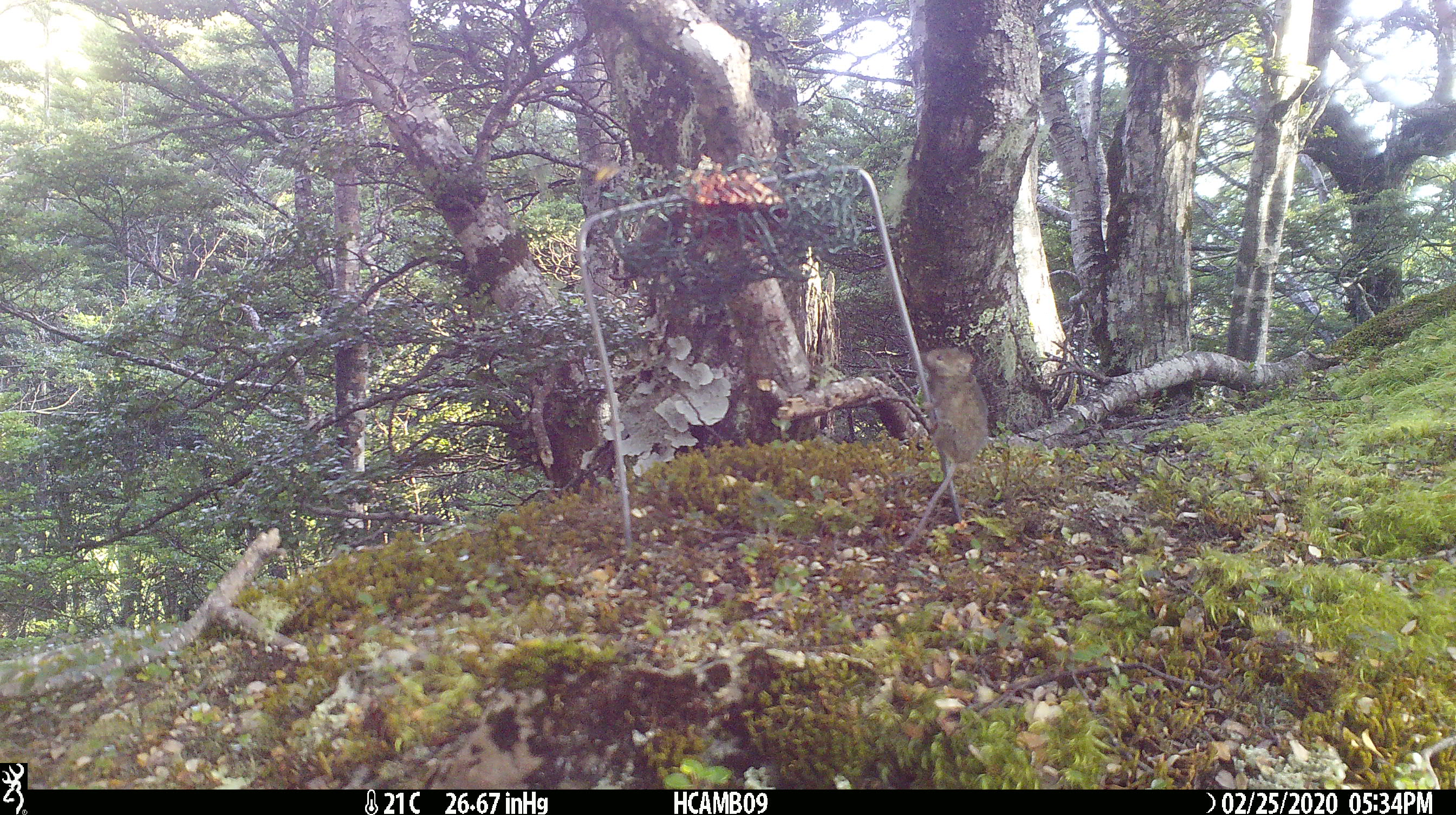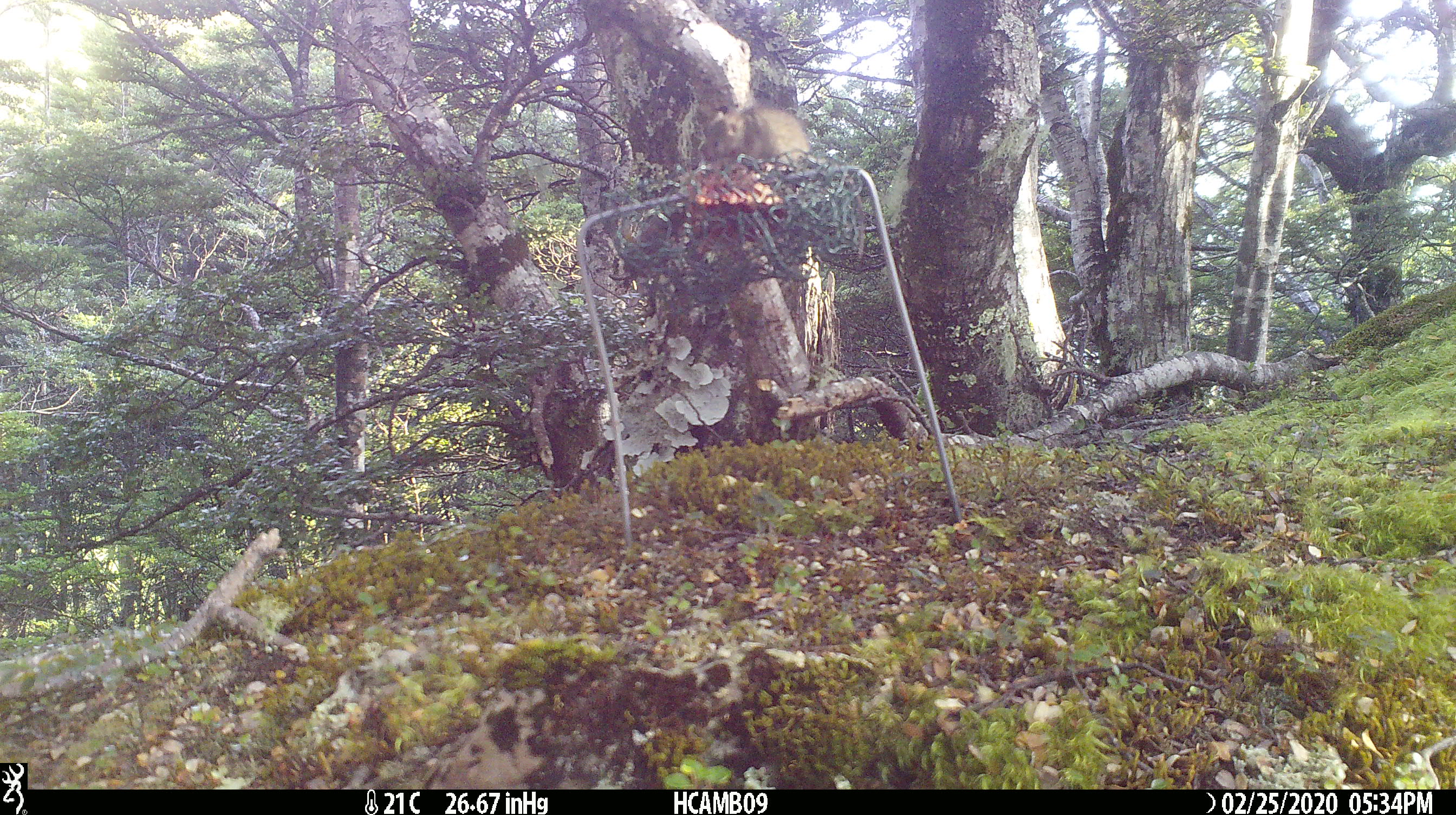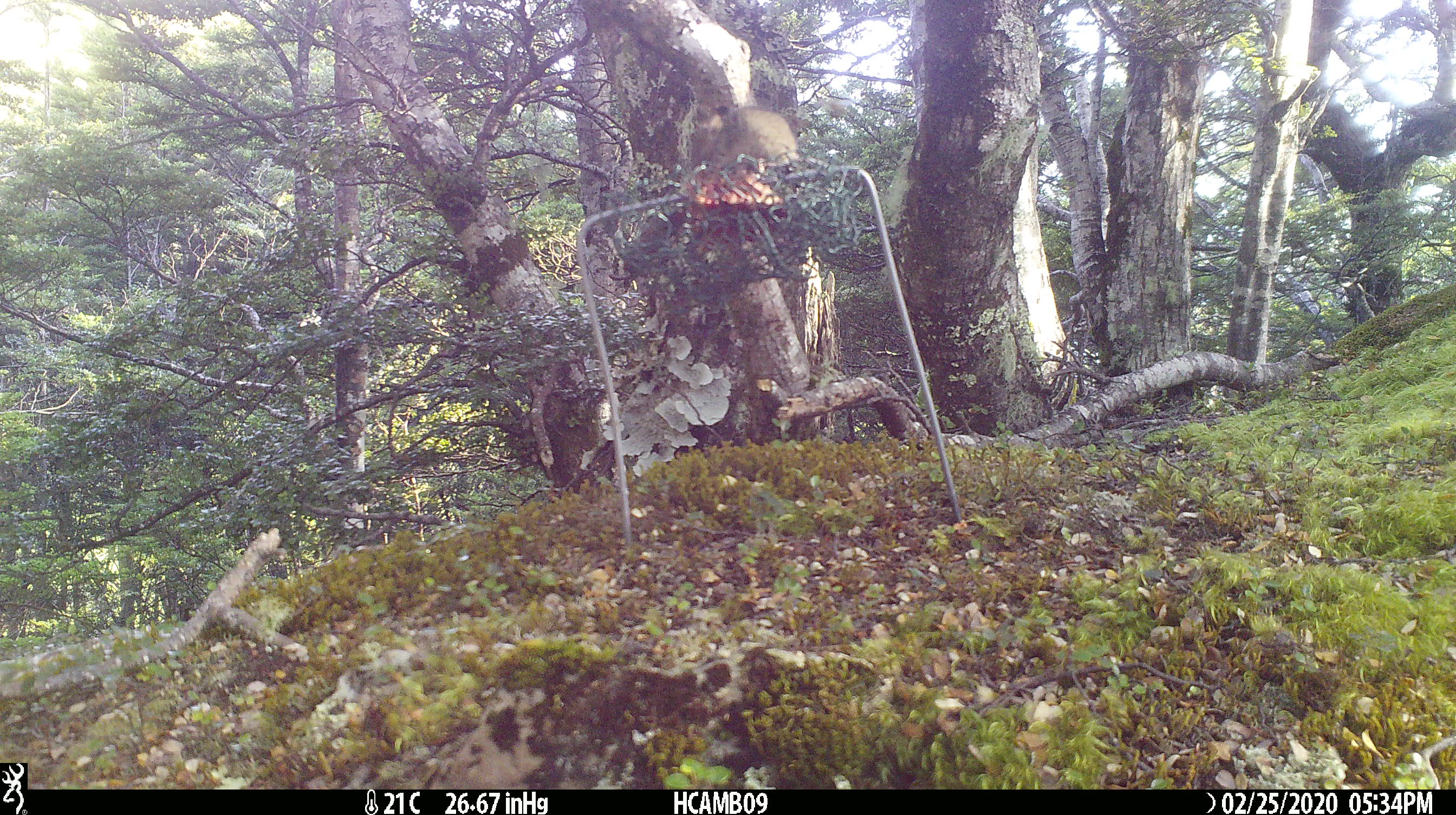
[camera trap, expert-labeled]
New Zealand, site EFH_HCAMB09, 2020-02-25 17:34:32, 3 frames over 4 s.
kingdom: Animalia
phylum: Chordata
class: Mammalia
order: Rodentia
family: Muridae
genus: Mus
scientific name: Mus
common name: mouse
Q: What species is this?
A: Mouse (Mus).